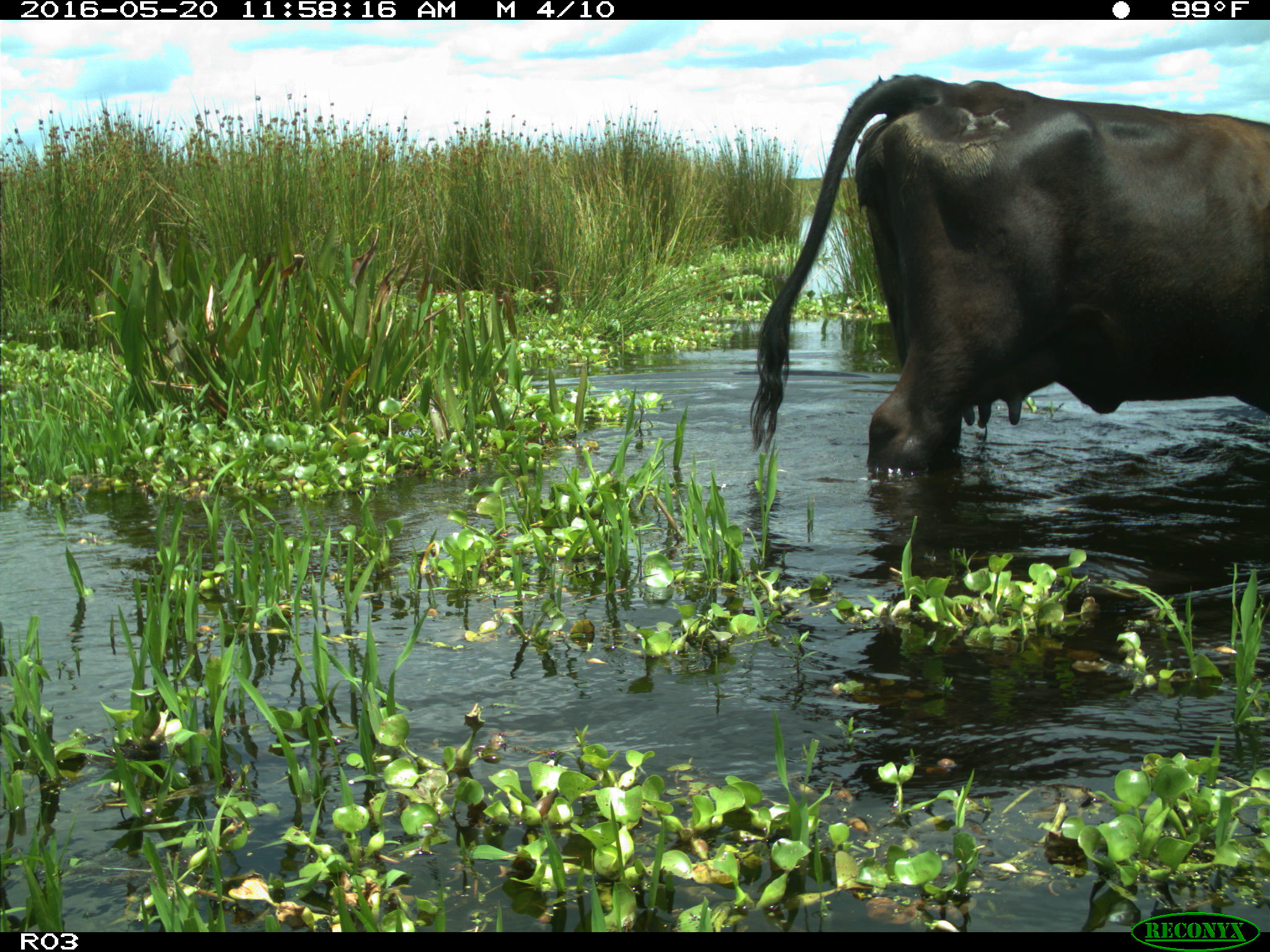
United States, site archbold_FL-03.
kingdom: Animalia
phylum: Chordata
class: Mammalia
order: Artiodactyla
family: Bovidae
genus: Bos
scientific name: Bos taurus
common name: domestic cow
Bos taurus (domestic cow).